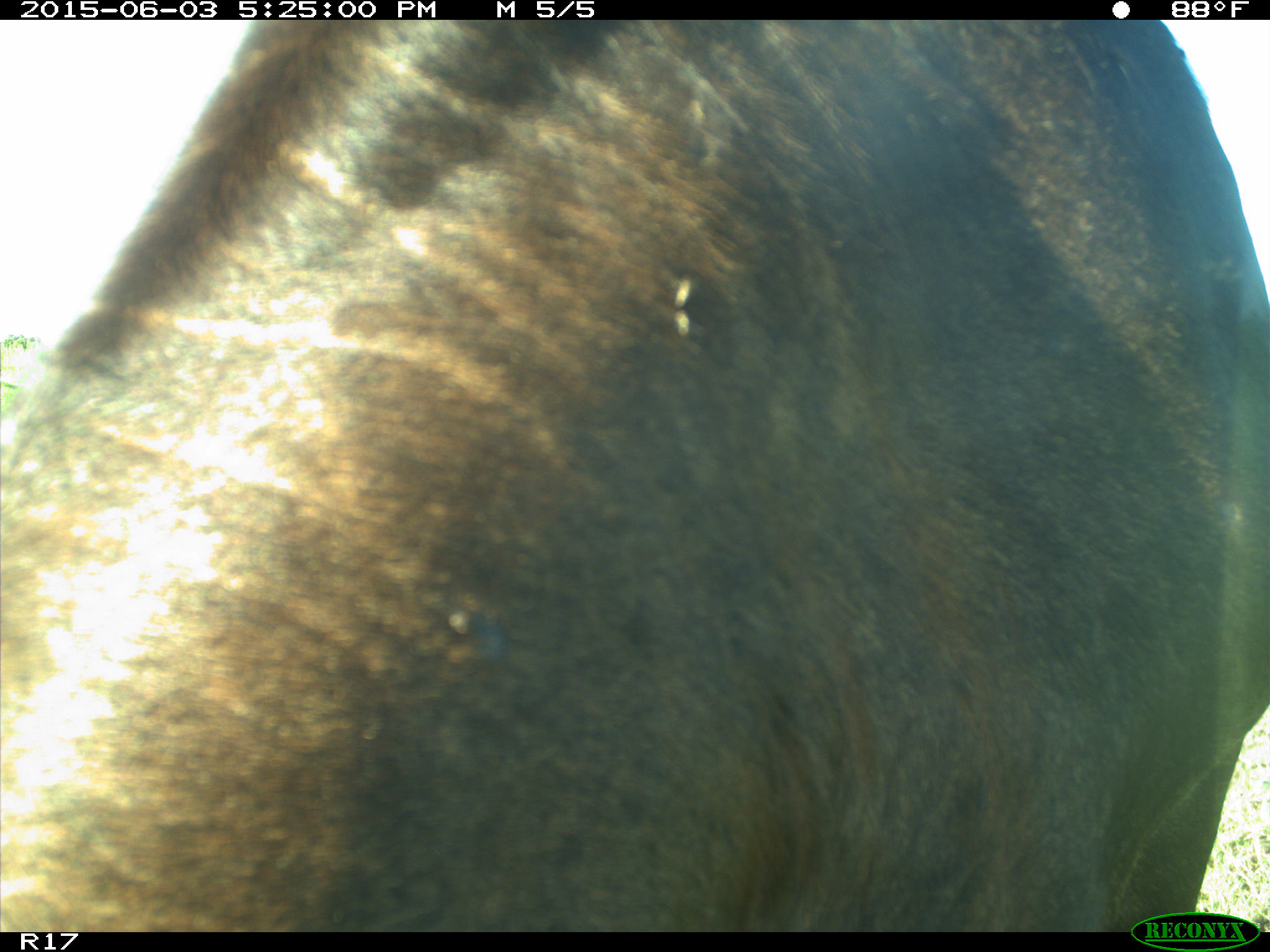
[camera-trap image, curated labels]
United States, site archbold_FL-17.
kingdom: Animalia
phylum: Chordata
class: Mammalia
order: Artiodactyla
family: Bovidae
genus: Bos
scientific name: Bos taurus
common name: domestic cow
Bos taurus (domestic cow).